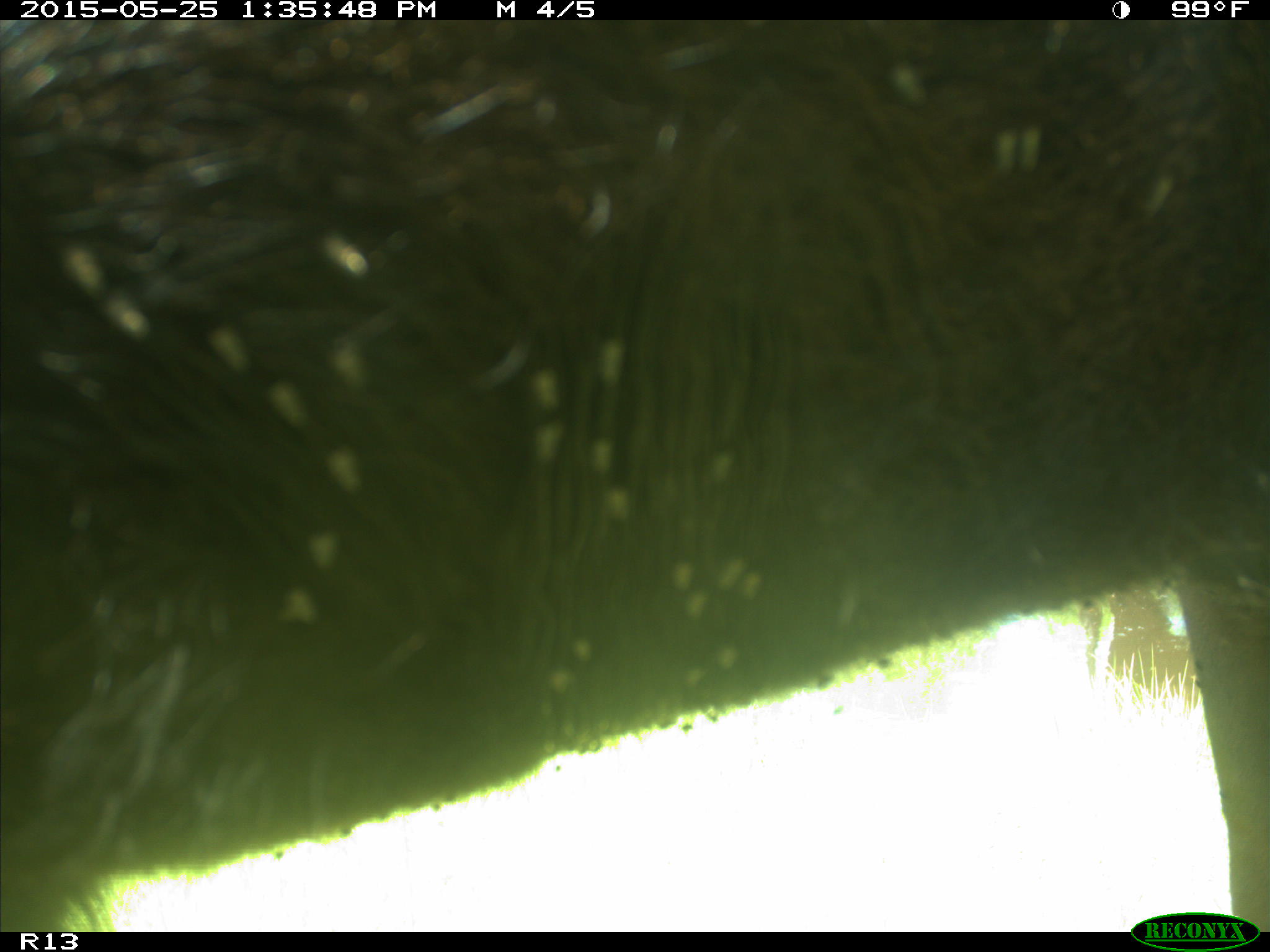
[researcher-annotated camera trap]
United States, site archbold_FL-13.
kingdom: Animalia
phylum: Chordata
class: Mammalia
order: Artiodactyla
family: Bovidae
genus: Bos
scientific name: Bos taurus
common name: domestic cow